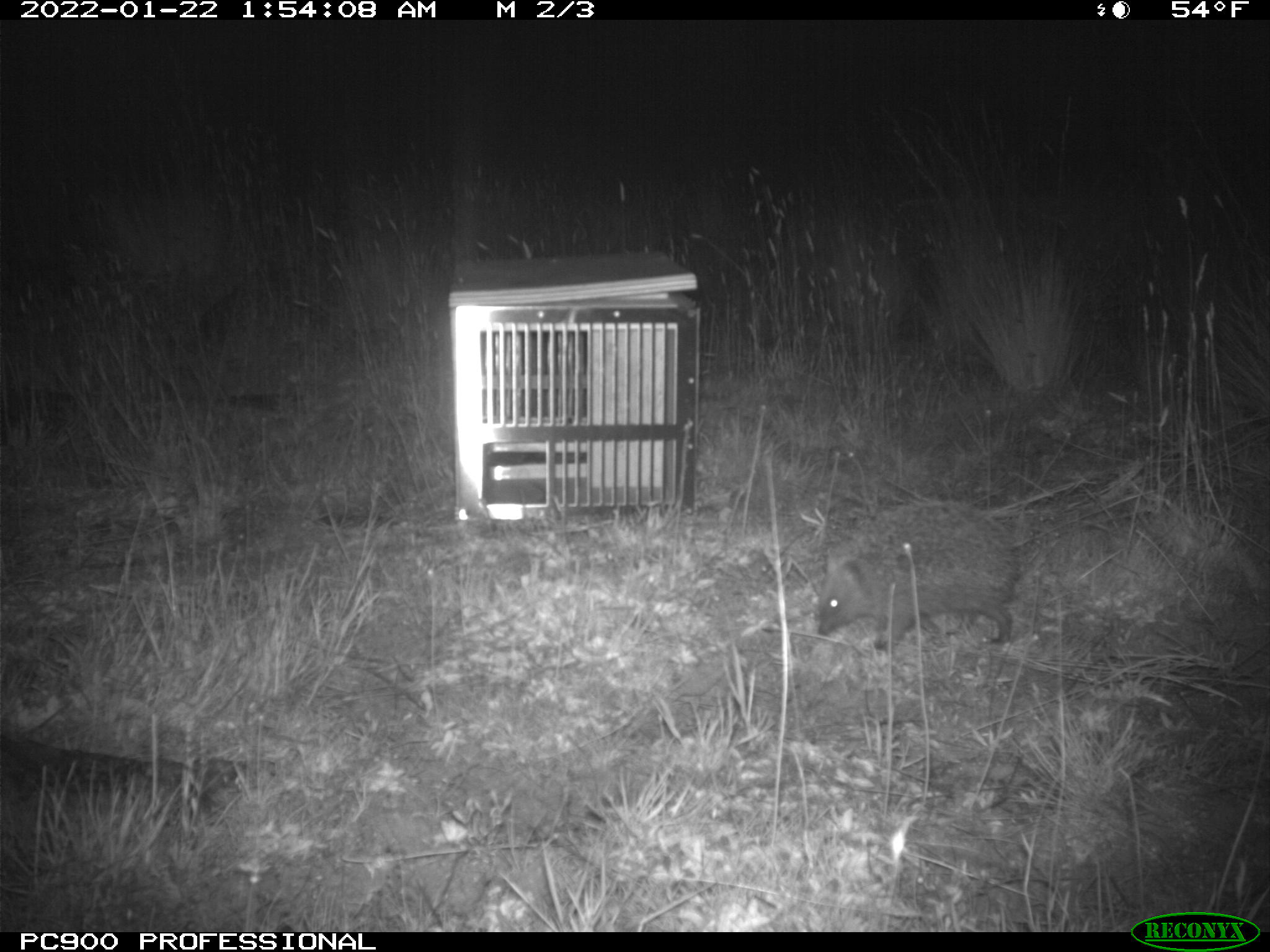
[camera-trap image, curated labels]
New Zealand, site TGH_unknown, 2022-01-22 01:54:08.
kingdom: Animalia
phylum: Chordata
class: Mammalia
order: Eulipotyphla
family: Erinaceidae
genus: Erinaceus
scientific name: Erinaceus europaeus europaeus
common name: european hedgehog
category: hedgehog